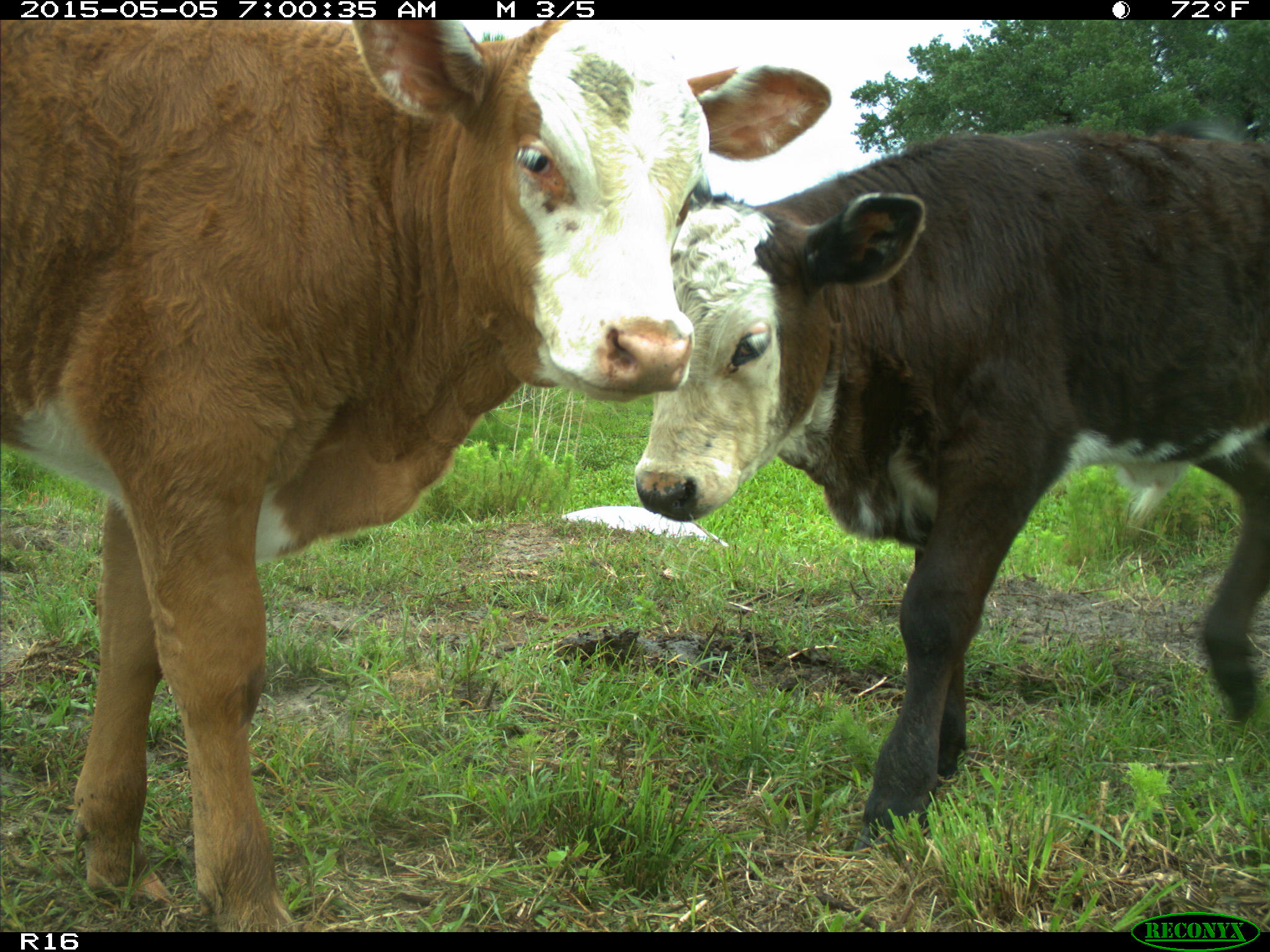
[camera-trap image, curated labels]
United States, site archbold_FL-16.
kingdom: Animalia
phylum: Chordata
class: Mammalia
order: Artiodactyla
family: Bovidae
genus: Bos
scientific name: Bos taurus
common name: domestic cow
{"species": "Bos taurus (domestic cow)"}